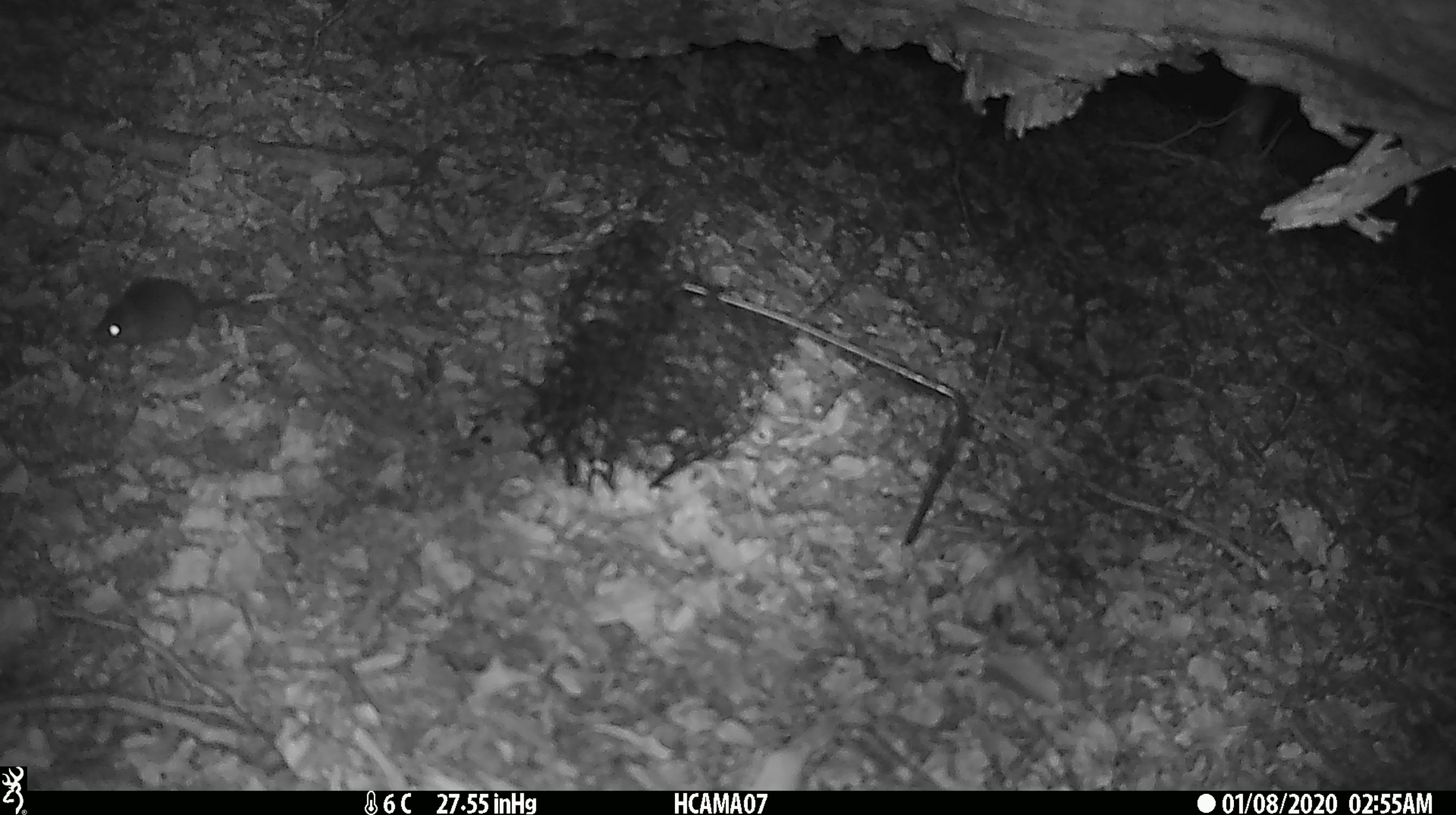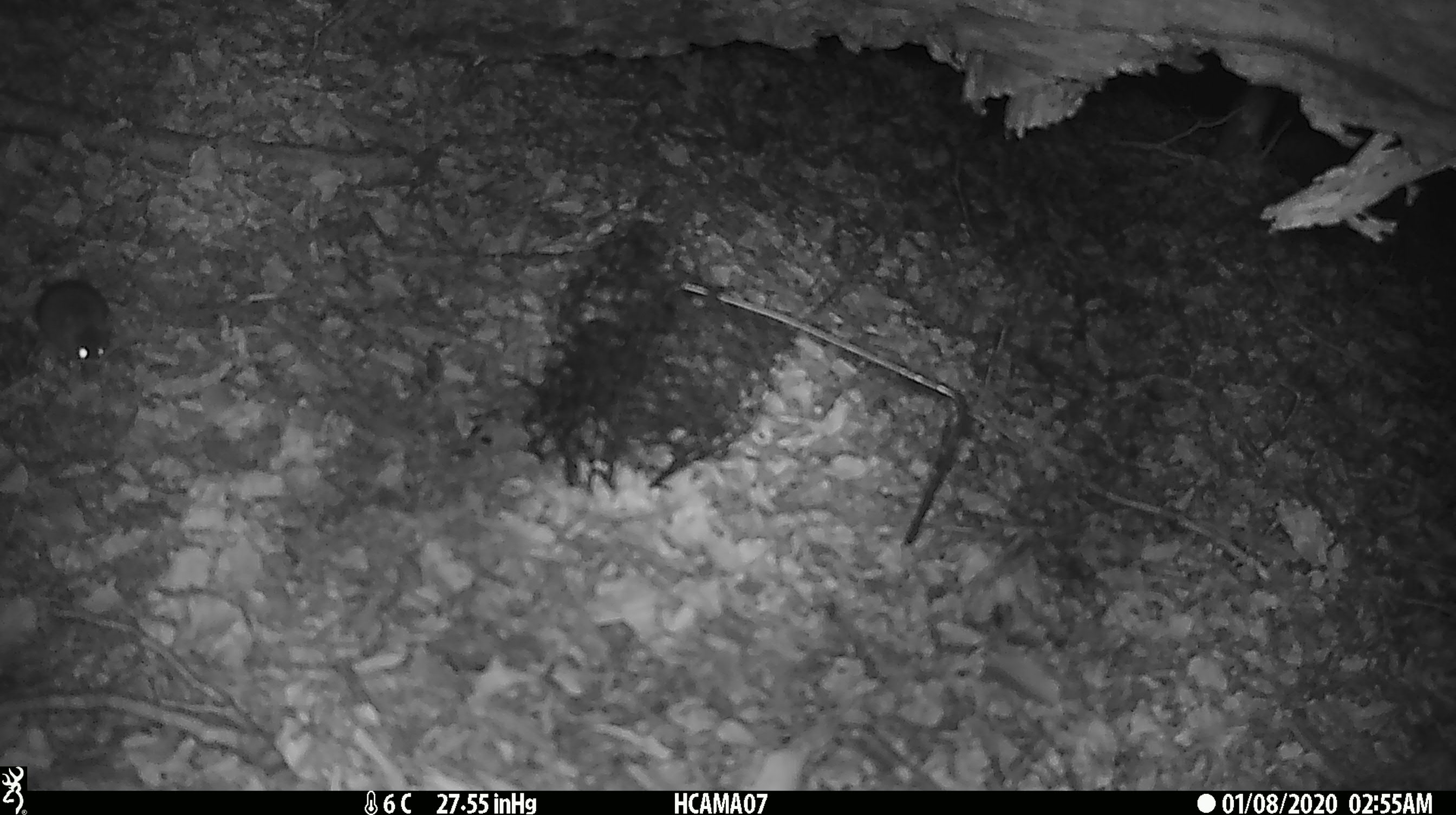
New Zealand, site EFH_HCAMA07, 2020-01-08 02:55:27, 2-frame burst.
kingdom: Animalia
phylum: Chordata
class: Mammalia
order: Rodentia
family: Muridae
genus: Mus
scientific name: Mus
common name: mouse